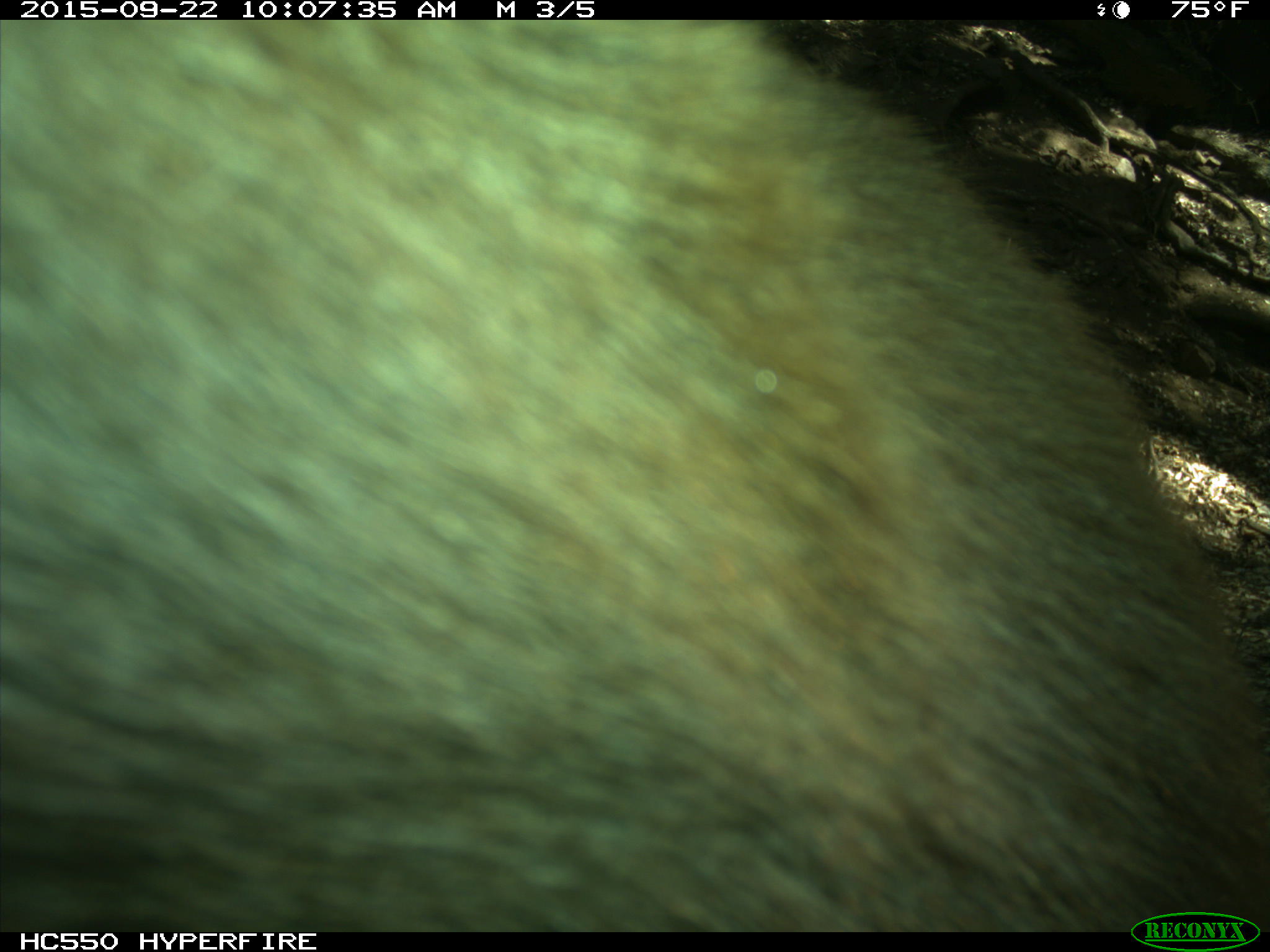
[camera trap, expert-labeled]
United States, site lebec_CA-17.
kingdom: Animalia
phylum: Chordata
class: Mammalia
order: Carnivora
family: Ursidae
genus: Ursus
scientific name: Ursus americanus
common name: american black bear